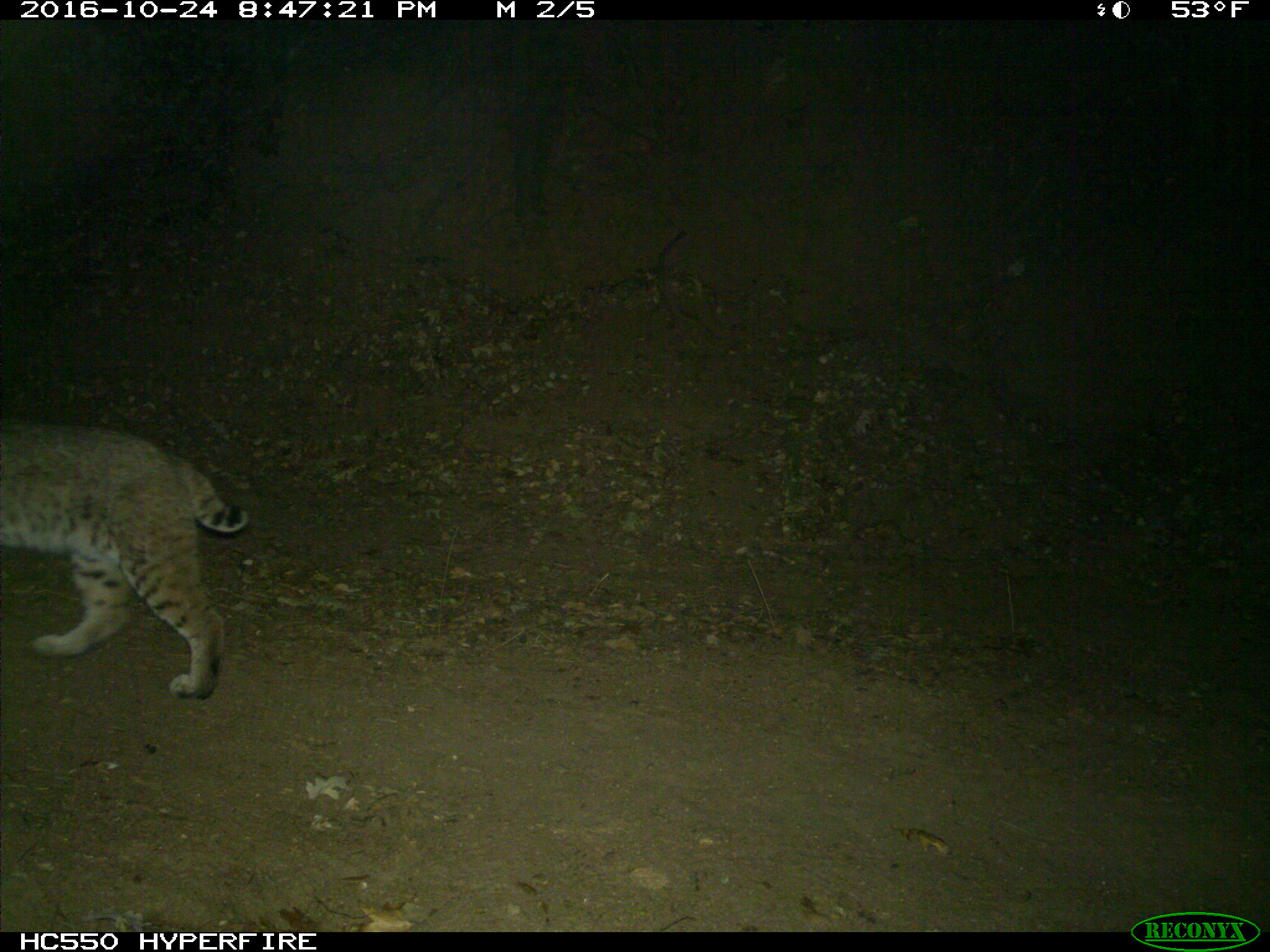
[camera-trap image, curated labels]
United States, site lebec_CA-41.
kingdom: Animalia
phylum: Chordata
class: Mammalia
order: Carnivora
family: Felidae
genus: Lynx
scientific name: Lynx rufus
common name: bobcat